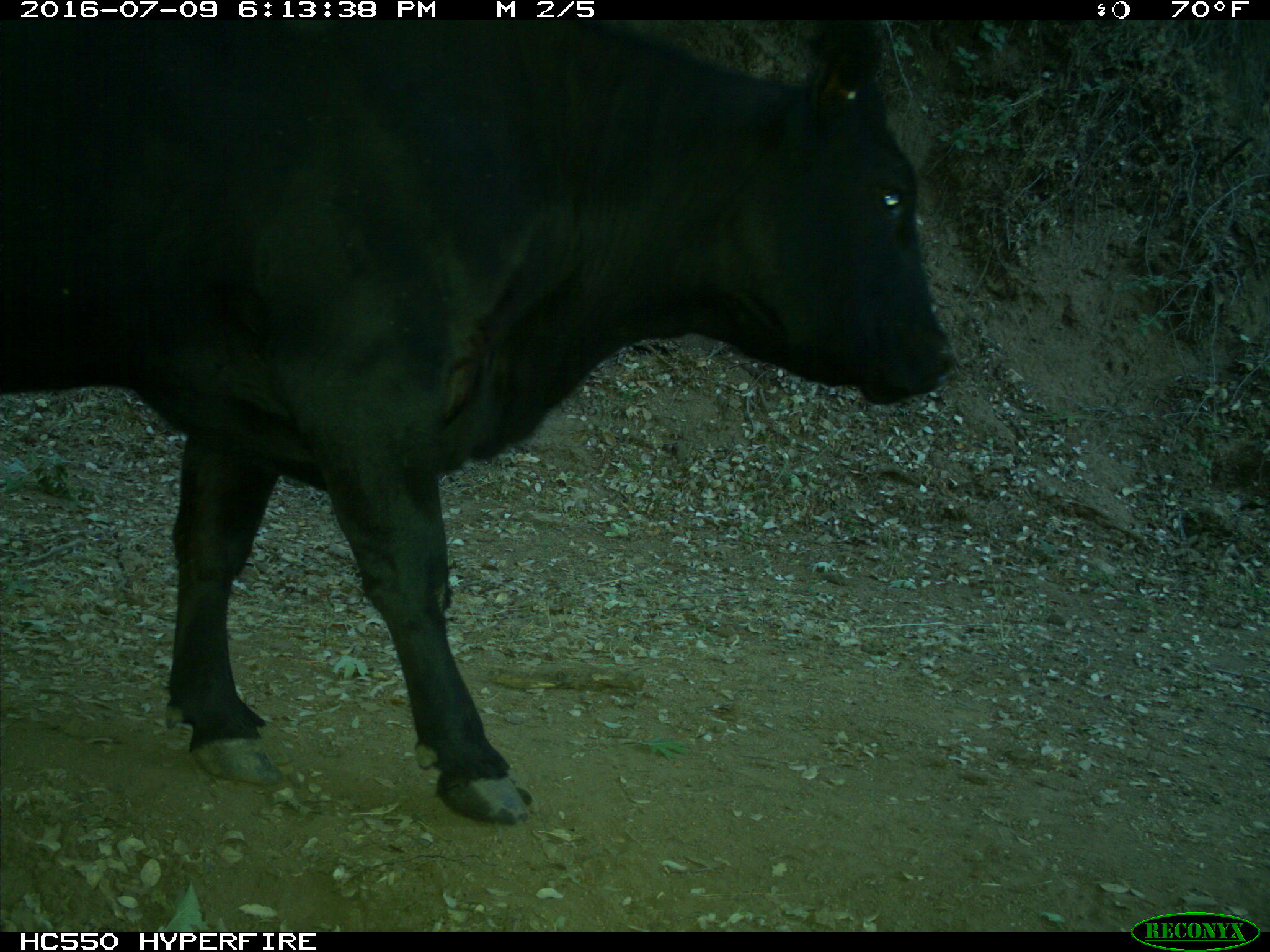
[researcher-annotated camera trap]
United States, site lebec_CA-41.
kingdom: Animalia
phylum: Chordata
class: Mammalia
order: Artiodactyla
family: Bovidae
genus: Bos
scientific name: Bos taurus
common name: domestic cow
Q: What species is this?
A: Bos taurus (domestic cow).